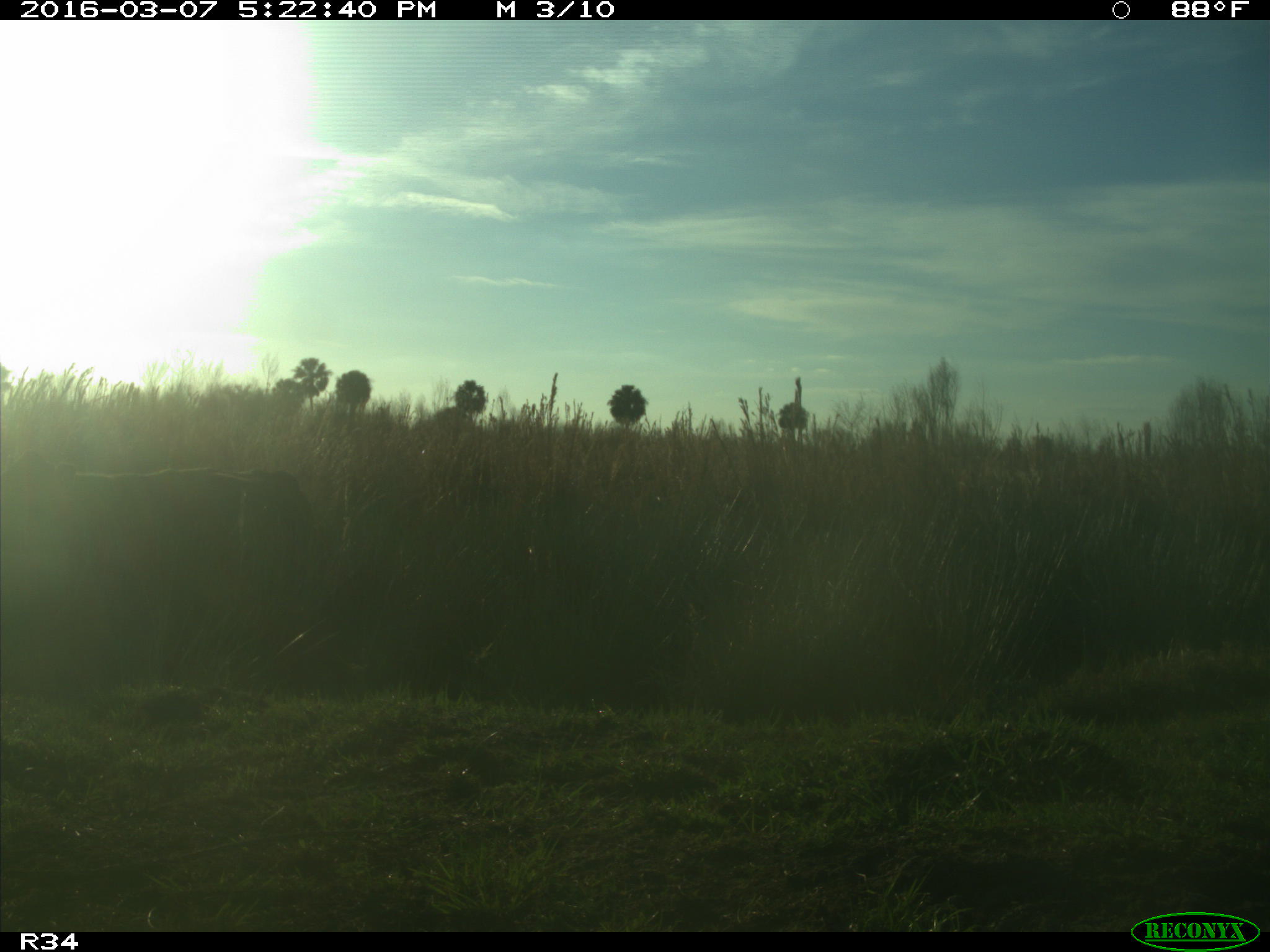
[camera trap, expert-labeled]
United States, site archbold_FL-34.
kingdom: Animalia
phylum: Chordata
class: Mammalia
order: Artiodactyla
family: Bovidae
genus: Bos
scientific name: Bos taurus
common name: domestic cow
Bos taurus (domestic cow).